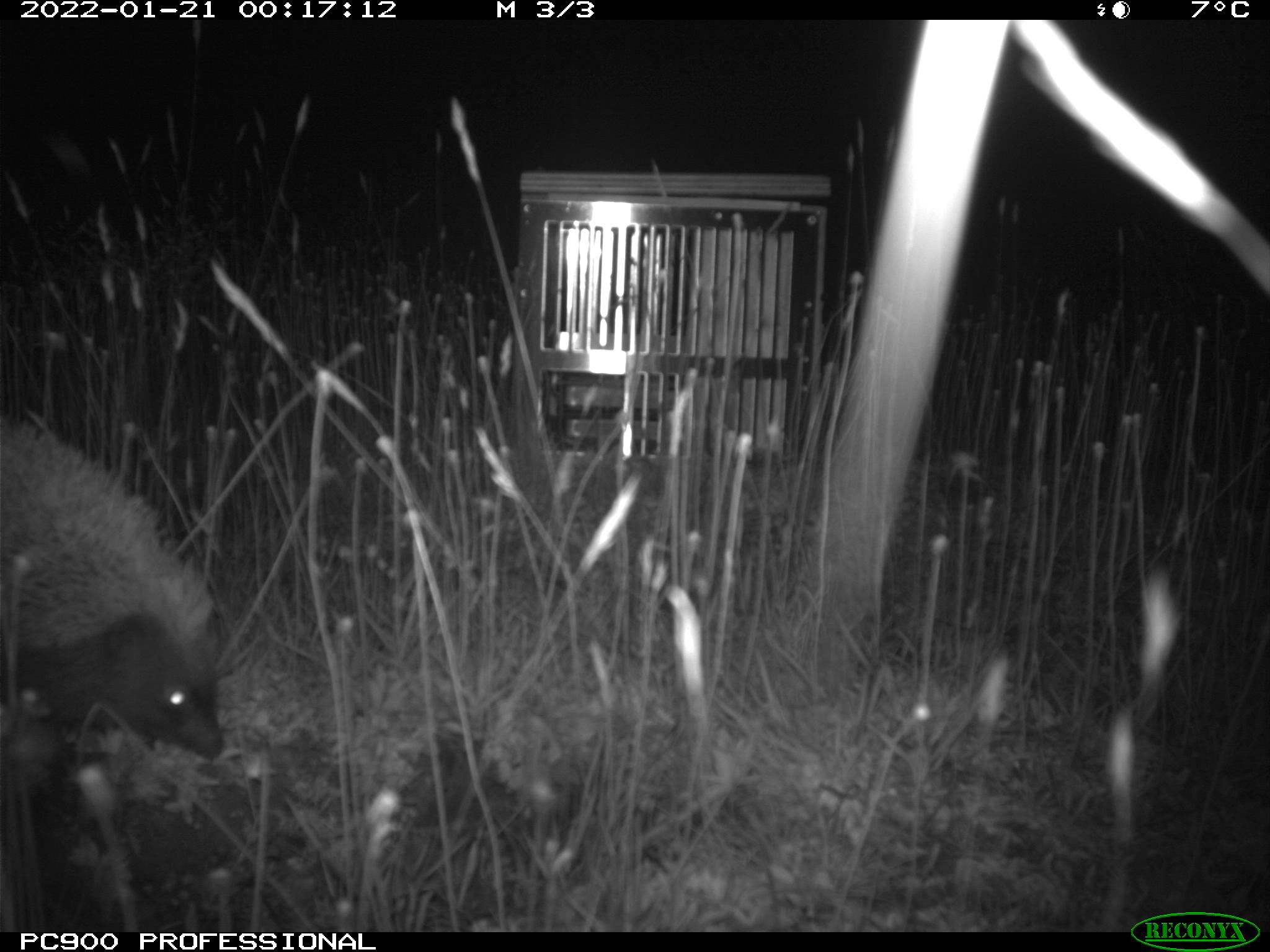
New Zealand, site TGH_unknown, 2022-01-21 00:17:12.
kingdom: Animalia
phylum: Chordata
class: Mammalia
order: Eulipotyphla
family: Erinaceidae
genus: Erinaceus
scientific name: Erinaceus europaeus europaeus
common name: european hedgehog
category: hedgehog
Hedgehog (european hedgehog) (Erinaceus europaeus europaeus).